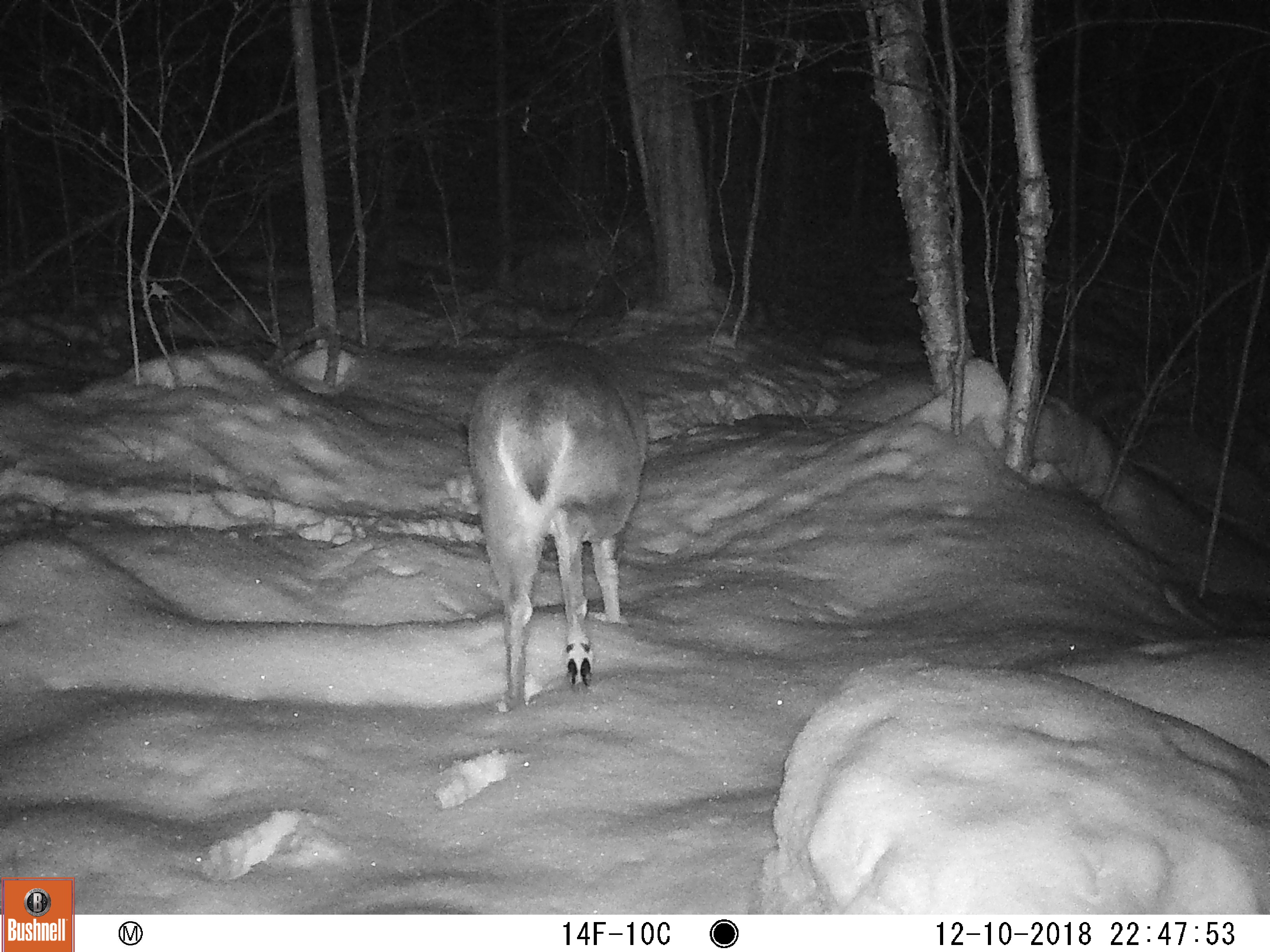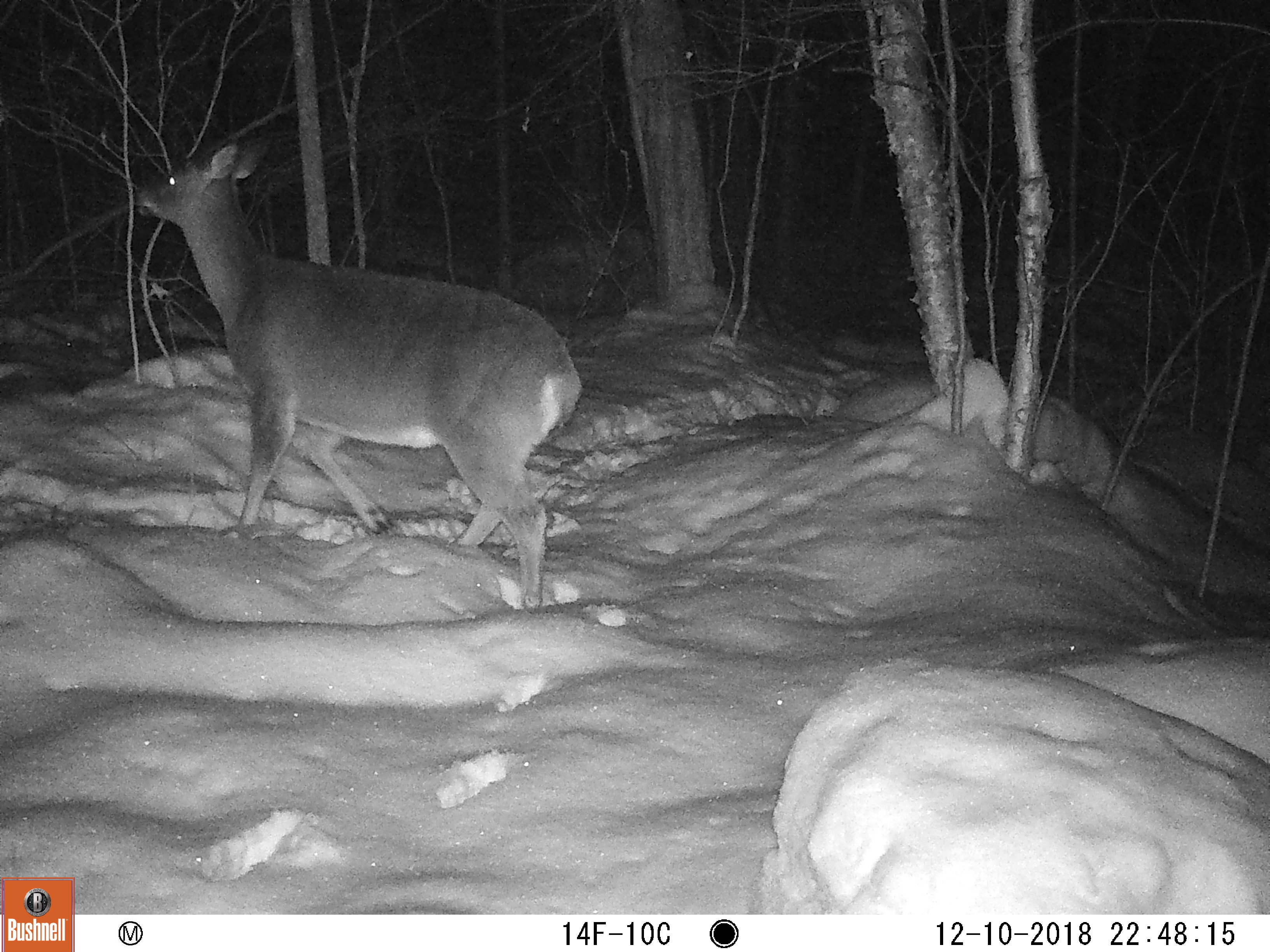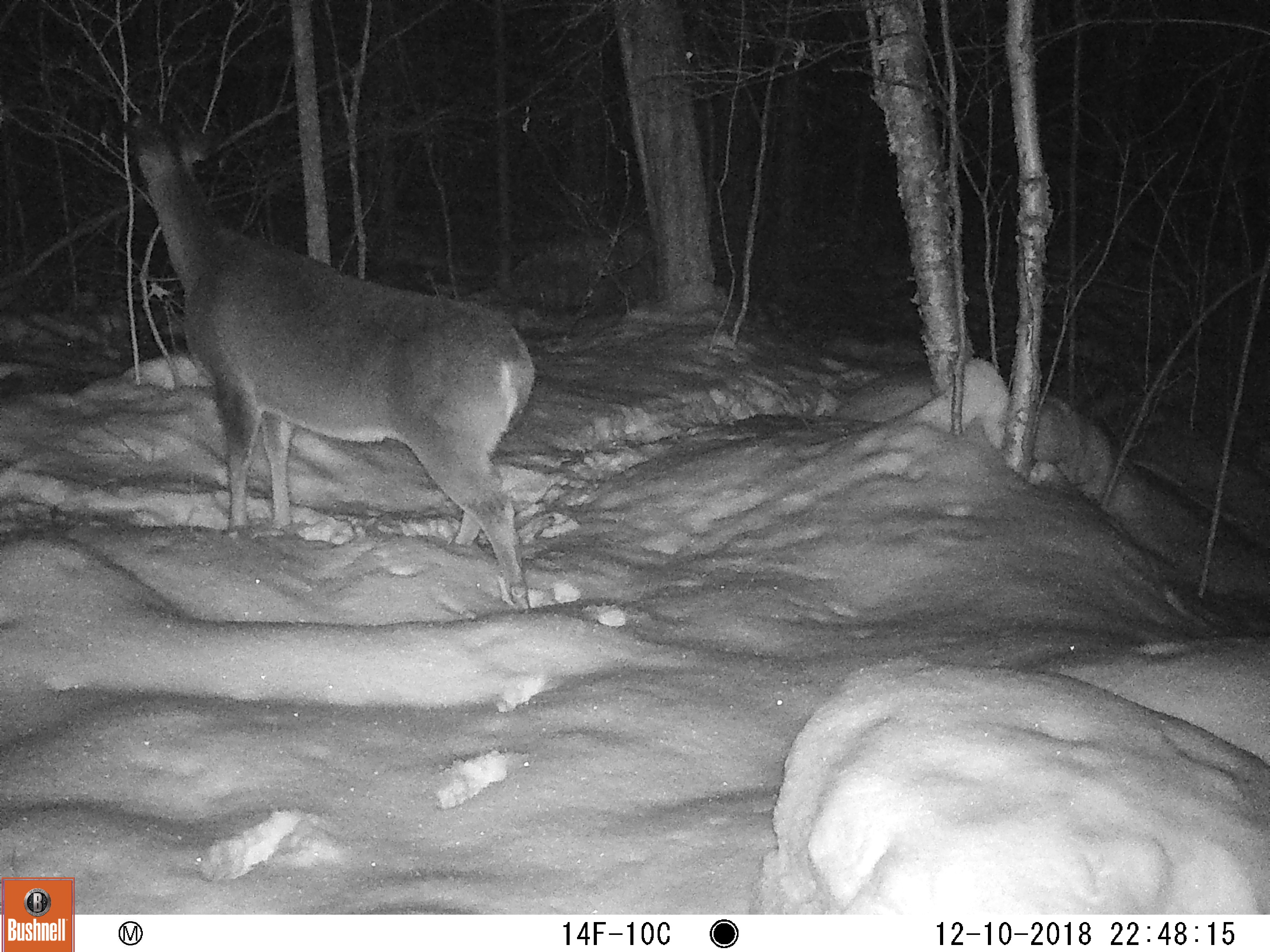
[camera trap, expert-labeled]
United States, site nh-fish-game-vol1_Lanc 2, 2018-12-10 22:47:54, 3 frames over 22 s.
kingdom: Animalia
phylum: Chordata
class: Mammalia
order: Artiodactyla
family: Cervidae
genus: Odocoileus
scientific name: Odocoileus virginianus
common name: white-tailed deer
White-tailed deer (Odocoileus virginianus).